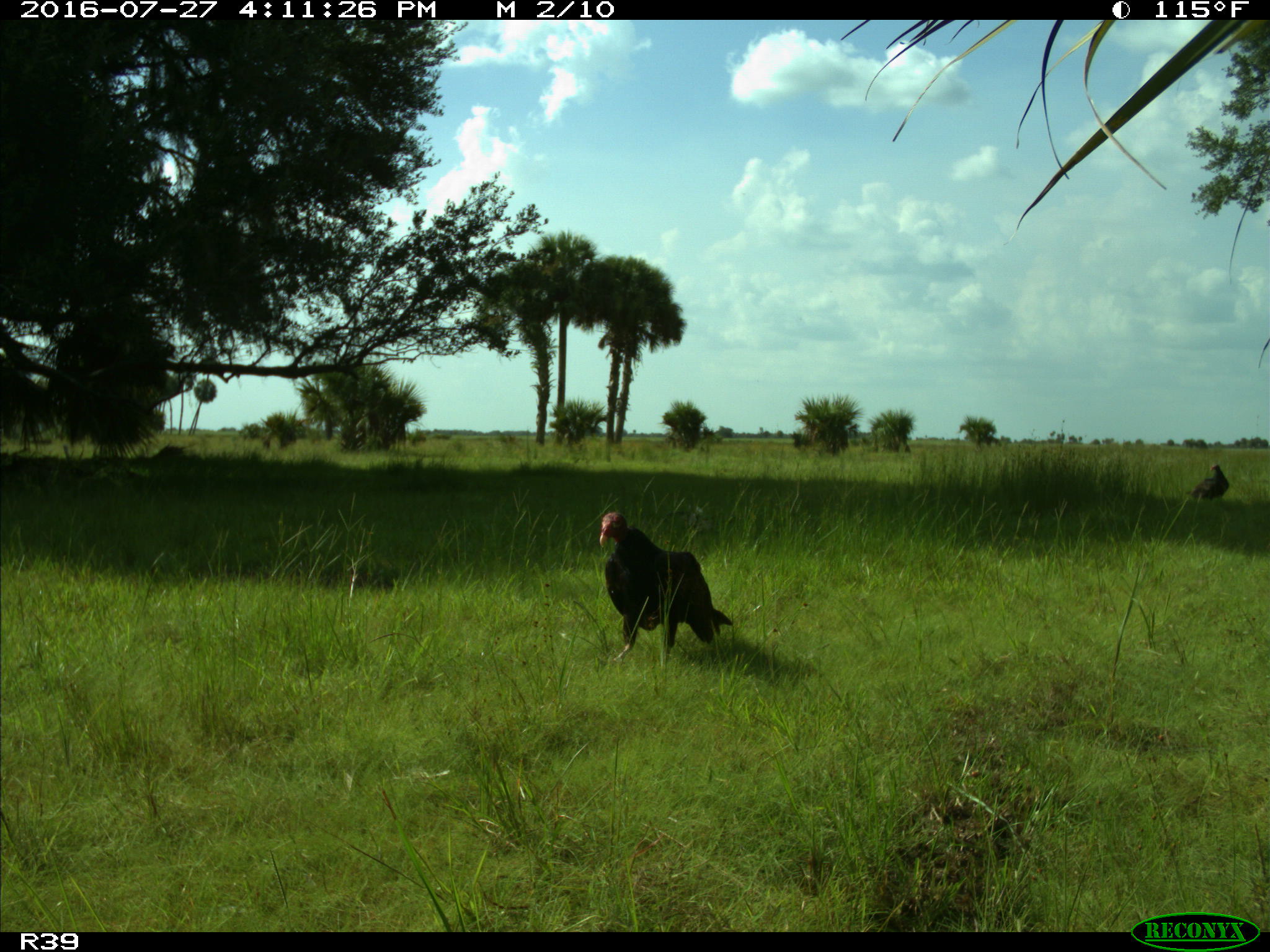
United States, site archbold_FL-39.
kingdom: Animalia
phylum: Chordata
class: Aves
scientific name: Aves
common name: birds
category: unidentified bird